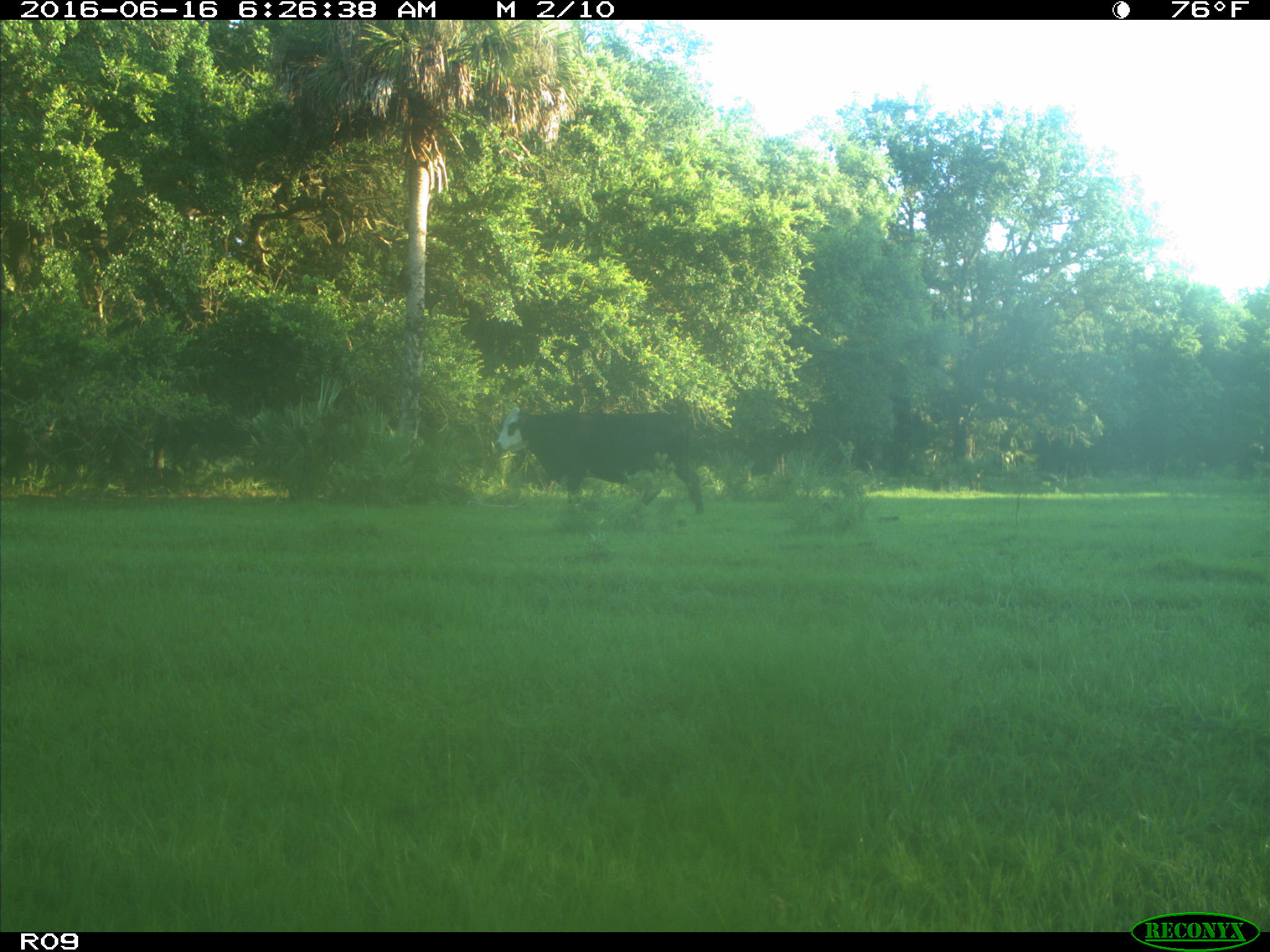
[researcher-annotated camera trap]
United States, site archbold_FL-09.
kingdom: Animalia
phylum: Chordata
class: Mammalia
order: Artiodactyla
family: Bovidae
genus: Bos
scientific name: Bos taurus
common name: domestic cow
Bos taurus (domestic cow).